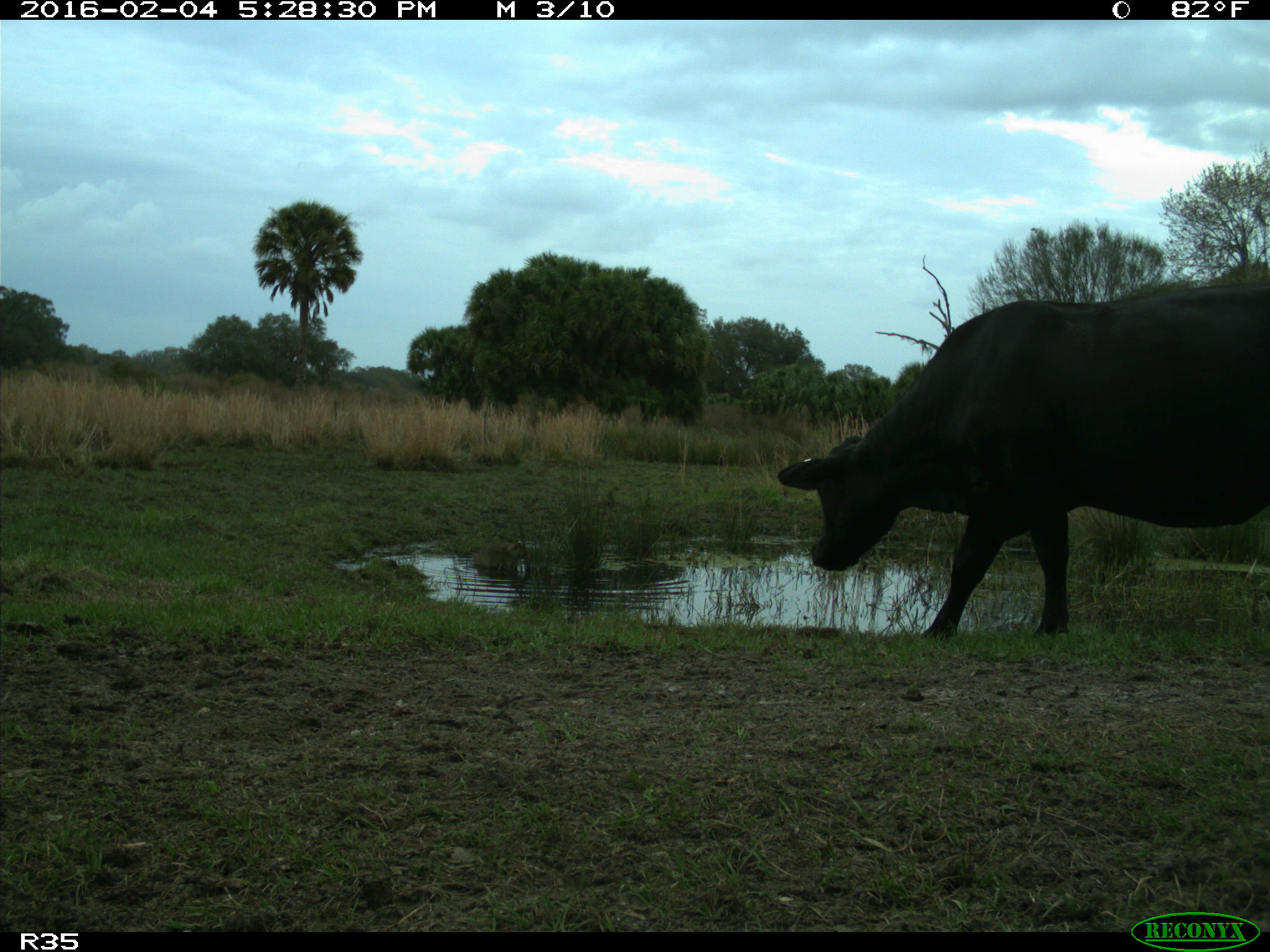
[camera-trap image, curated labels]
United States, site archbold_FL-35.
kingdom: Animalia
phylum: Chordata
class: Mammalia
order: Artiodactyla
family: Bovidae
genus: Bos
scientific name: Bos taurus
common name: domestic cow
Bos taurus (domestic cow).